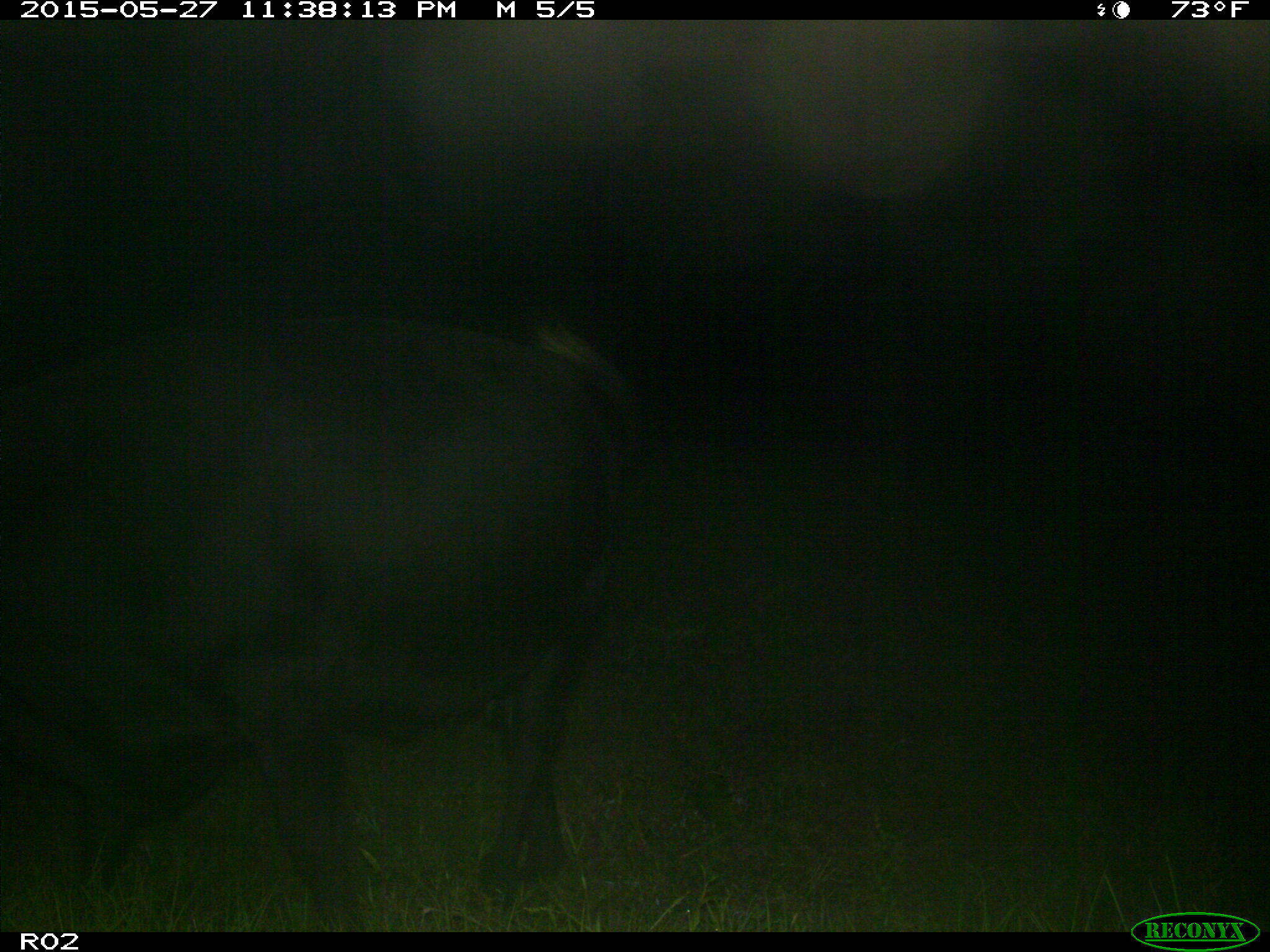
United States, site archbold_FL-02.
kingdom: Animalia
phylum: Chordata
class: Mammalia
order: Artiodactyla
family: Bovidae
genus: Bos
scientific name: Bos taurus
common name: domestic cow